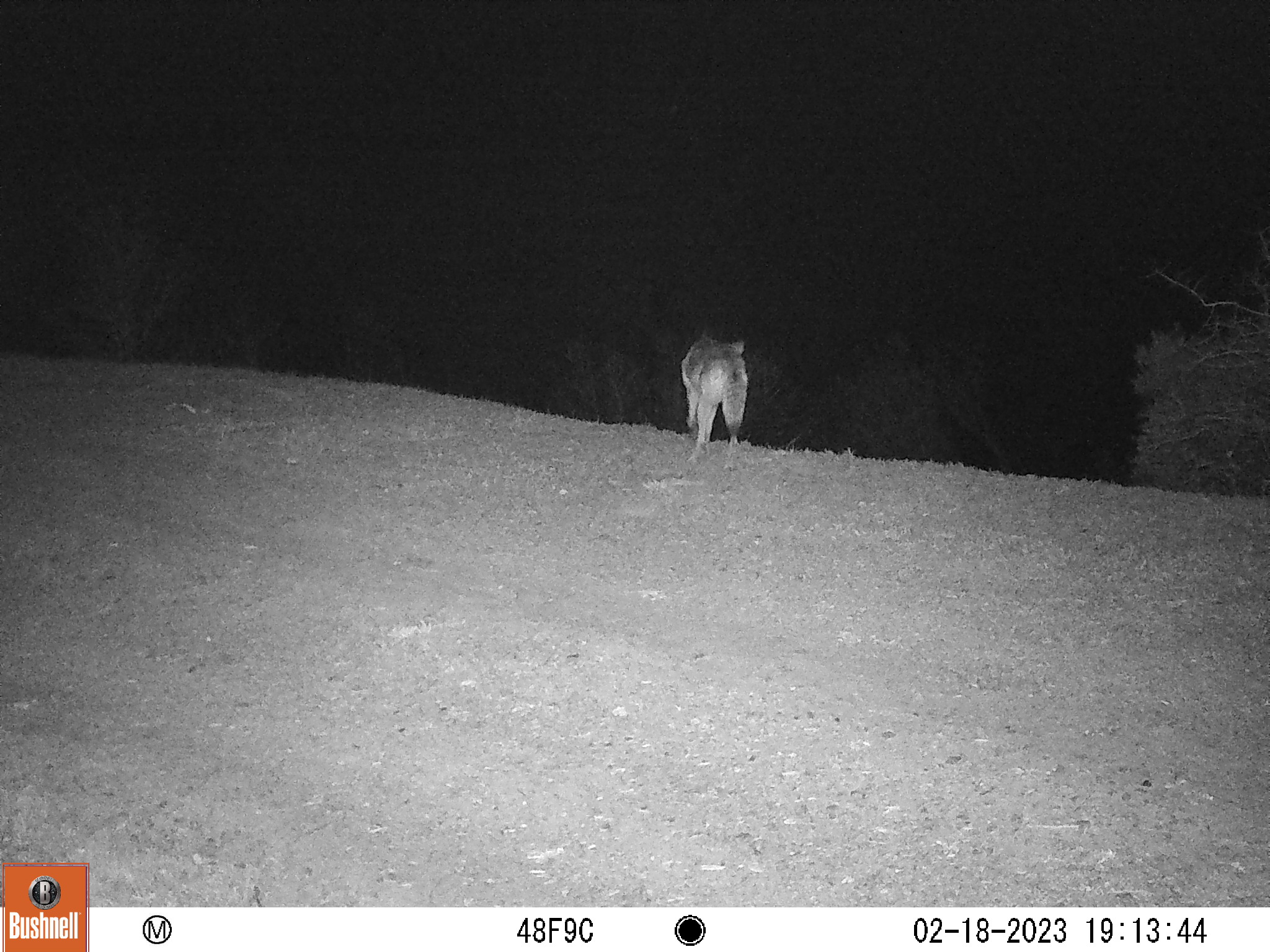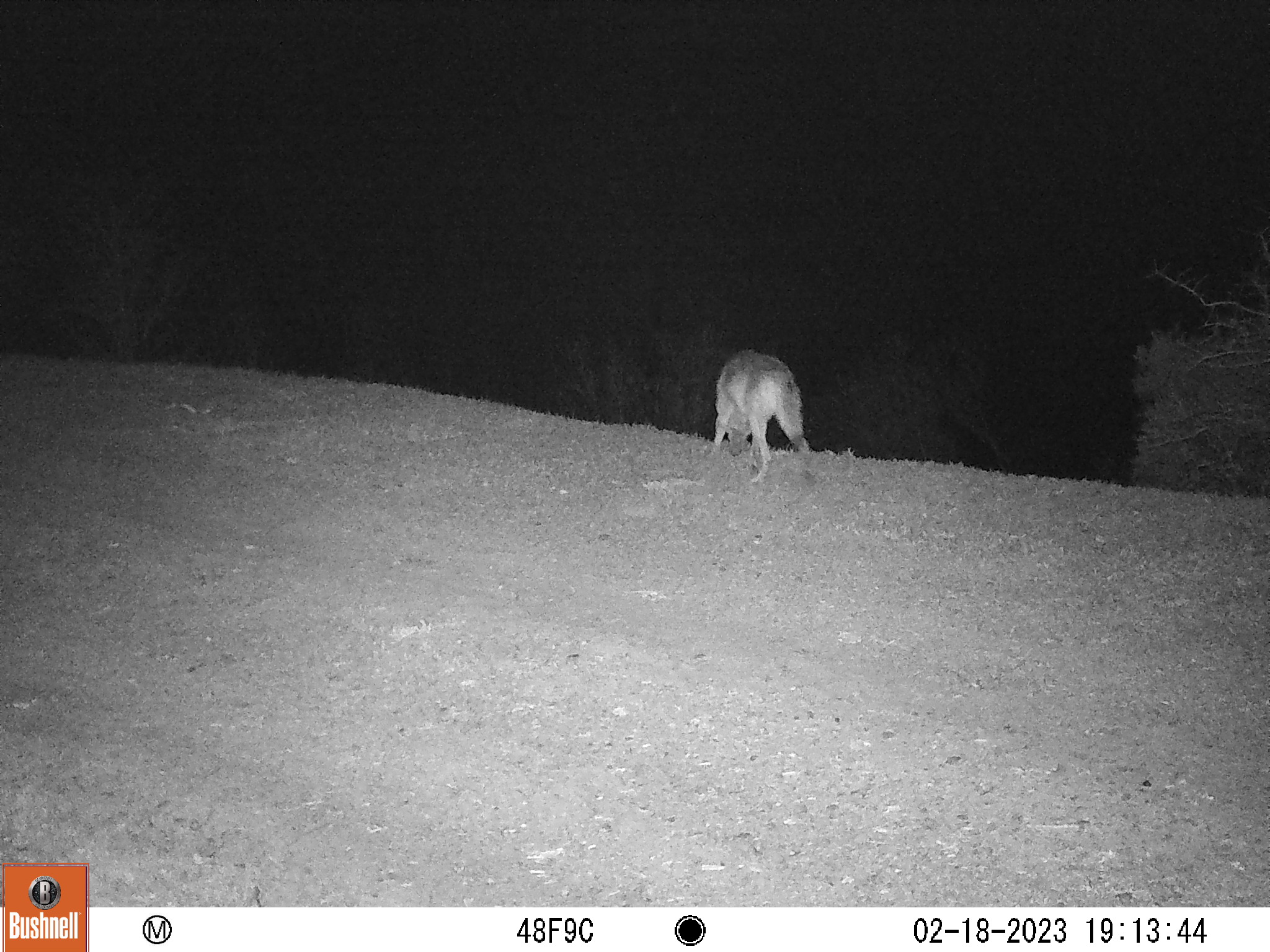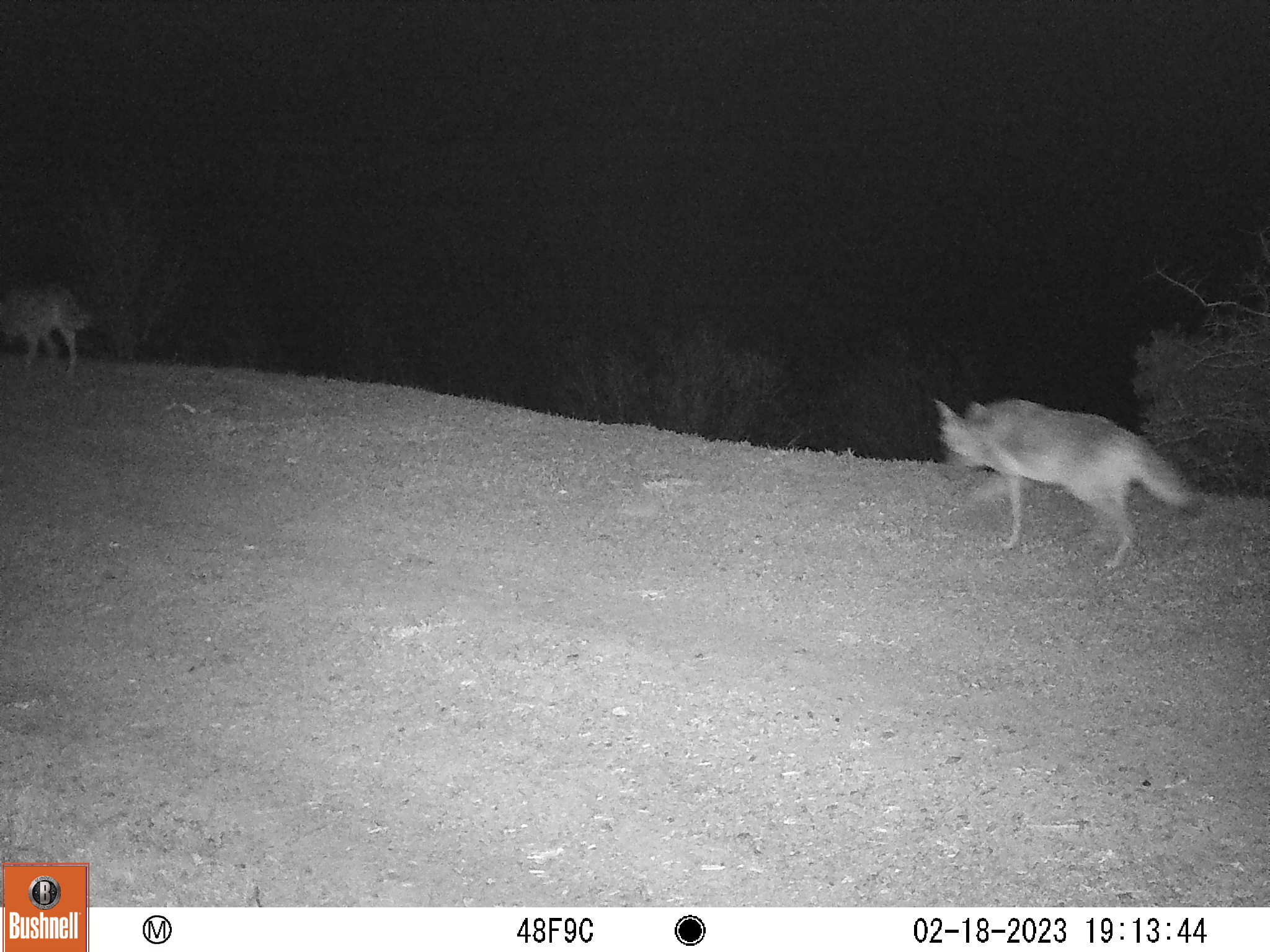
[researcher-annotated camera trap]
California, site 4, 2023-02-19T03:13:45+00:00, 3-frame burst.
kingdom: Animalia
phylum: Chordata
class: Mammalia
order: Carnivora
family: Canidae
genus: Canis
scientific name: Canis latrans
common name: coyote